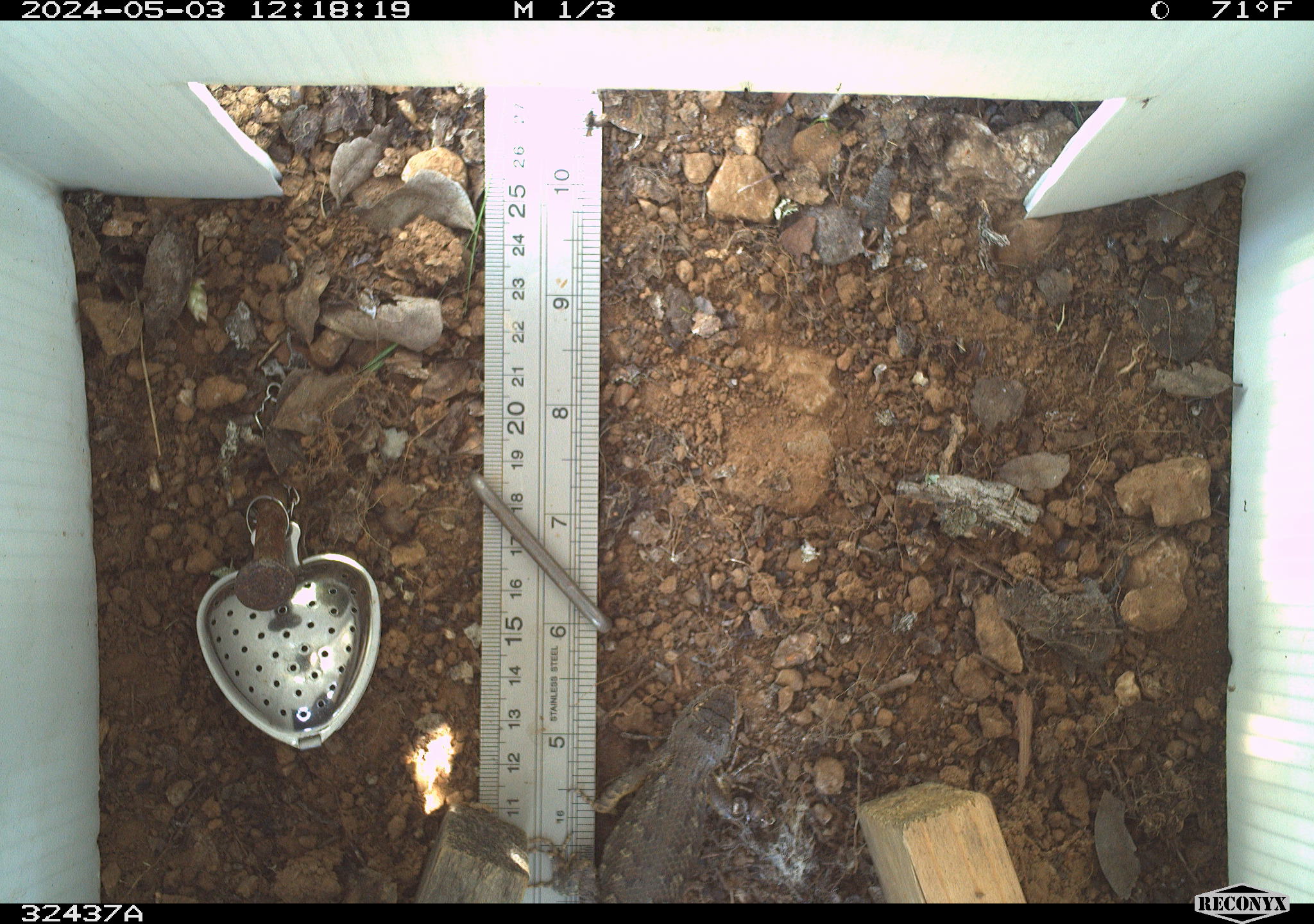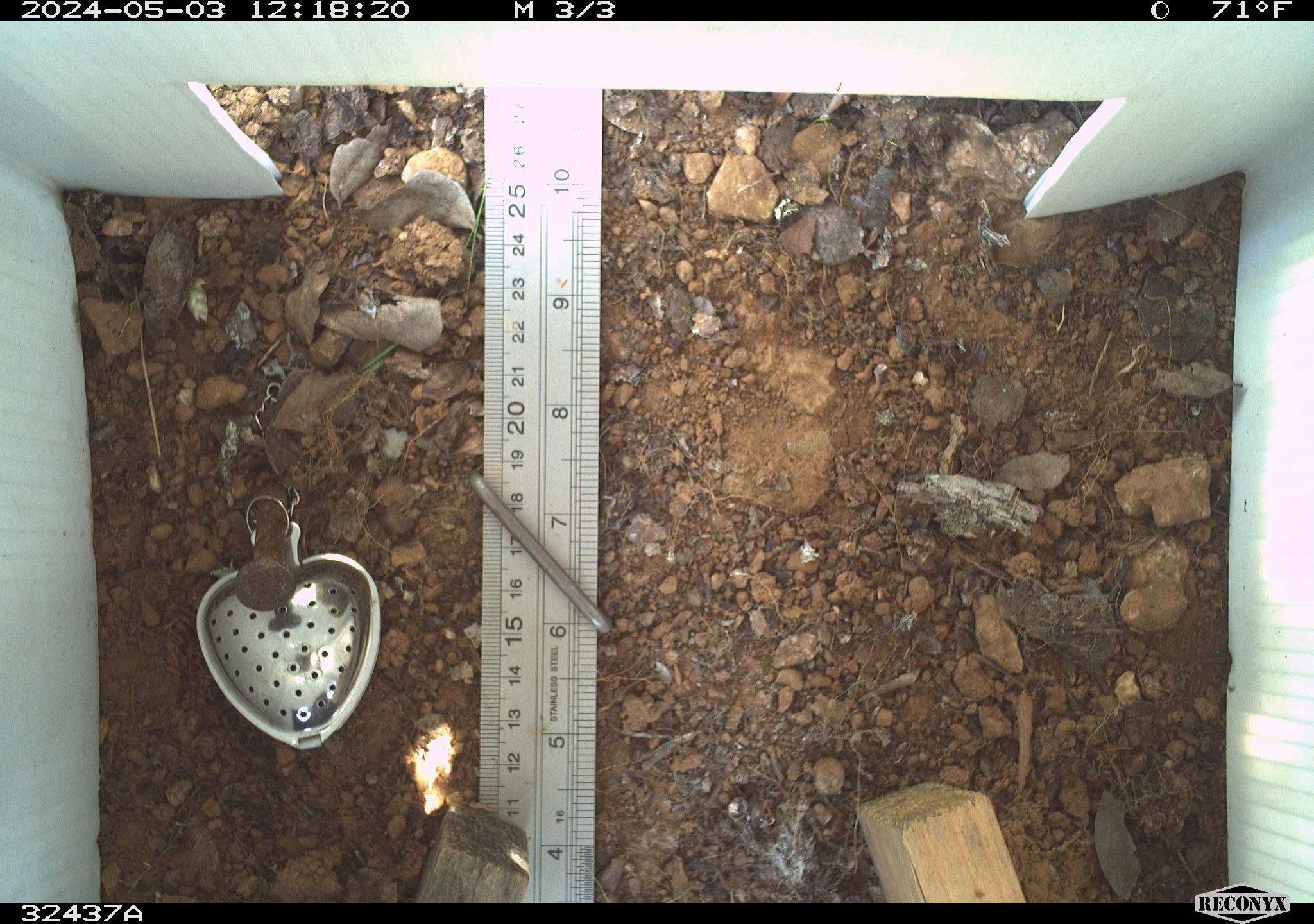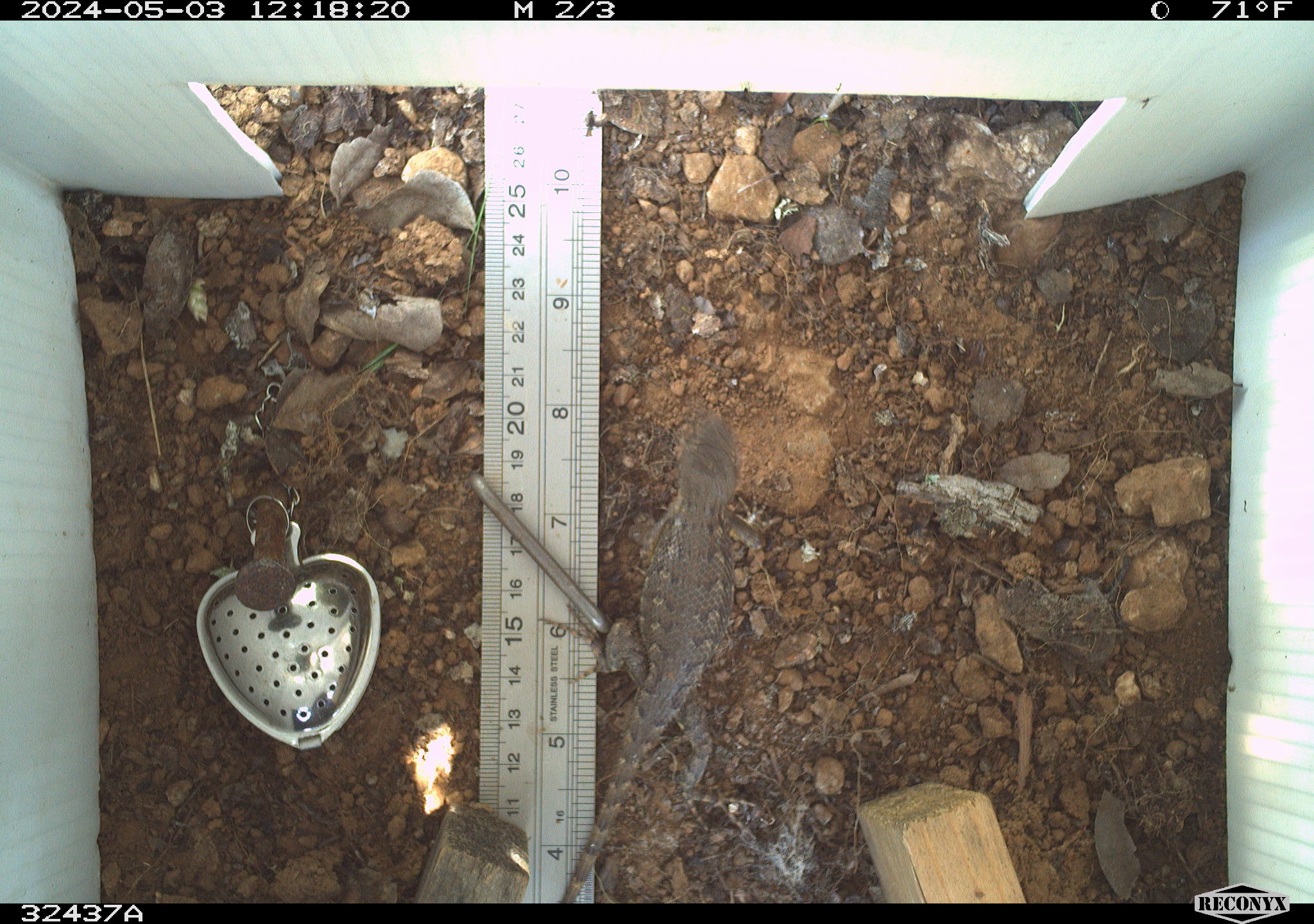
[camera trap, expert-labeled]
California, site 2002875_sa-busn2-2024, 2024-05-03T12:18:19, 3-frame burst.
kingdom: Animalia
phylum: Chordata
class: Reptilia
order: Squamata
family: Phrynosomatidae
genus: Sceloporus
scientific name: Sceloporus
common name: spiny lizards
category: sceloporus species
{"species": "sceloporus species (spiny lizards) (Sceloporus)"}